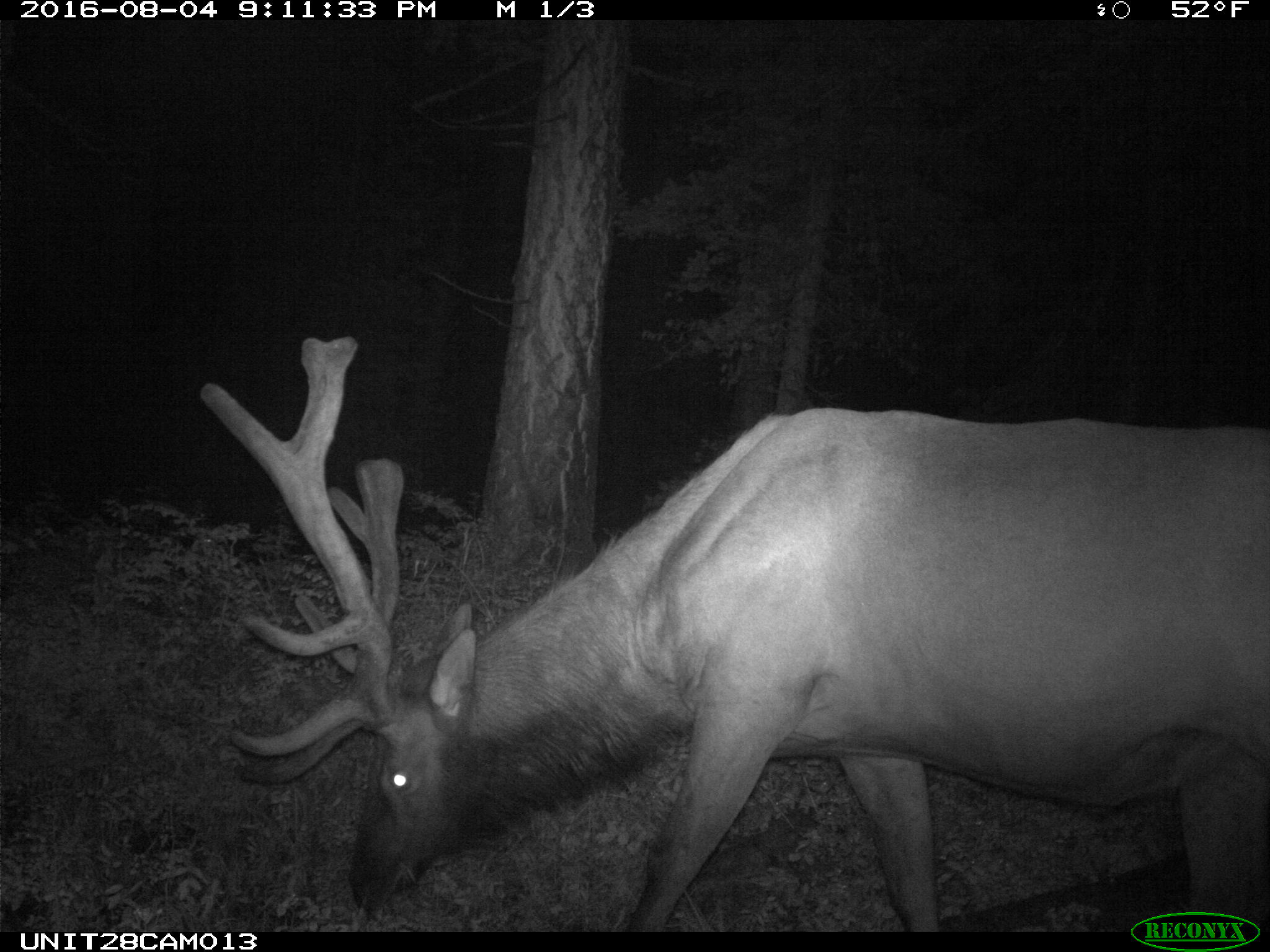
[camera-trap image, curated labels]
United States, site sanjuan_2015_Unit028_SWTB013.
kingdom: Animalia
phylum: Chordata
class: Mammalia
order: Artiodactyla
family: Cervidae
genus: Cervus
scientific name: Cervus elaphus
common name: red deer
Cervus elaphus (red deer).